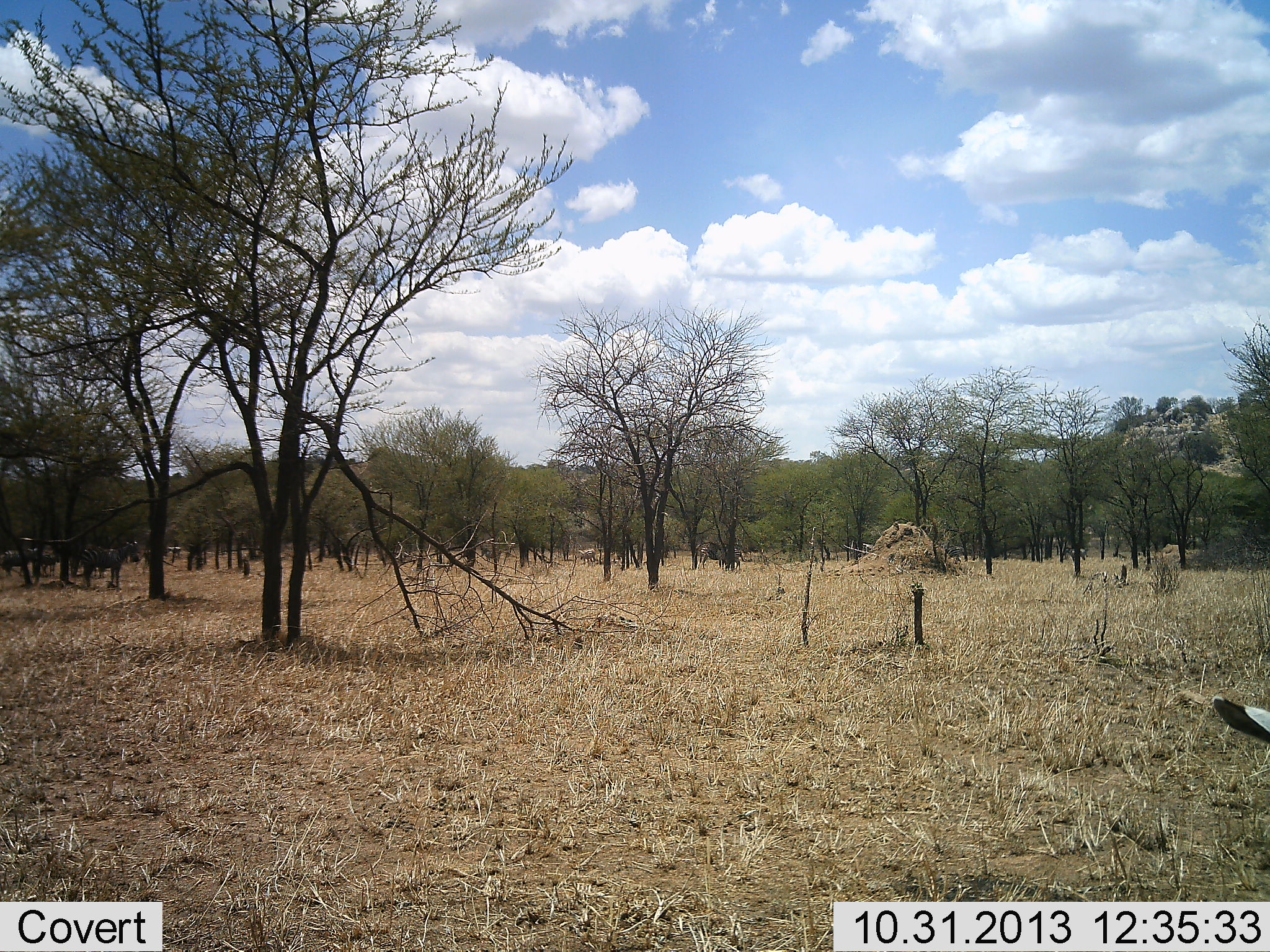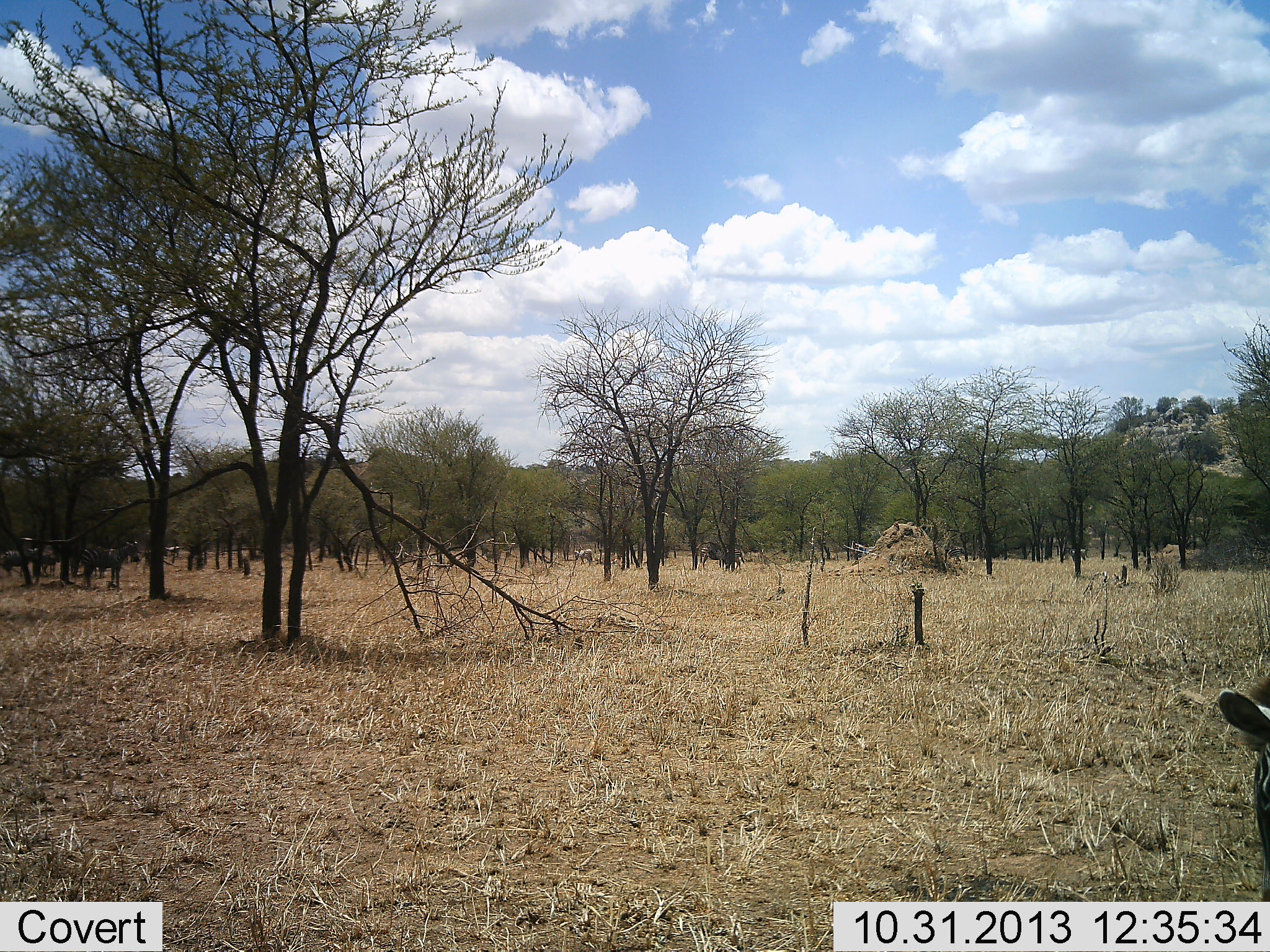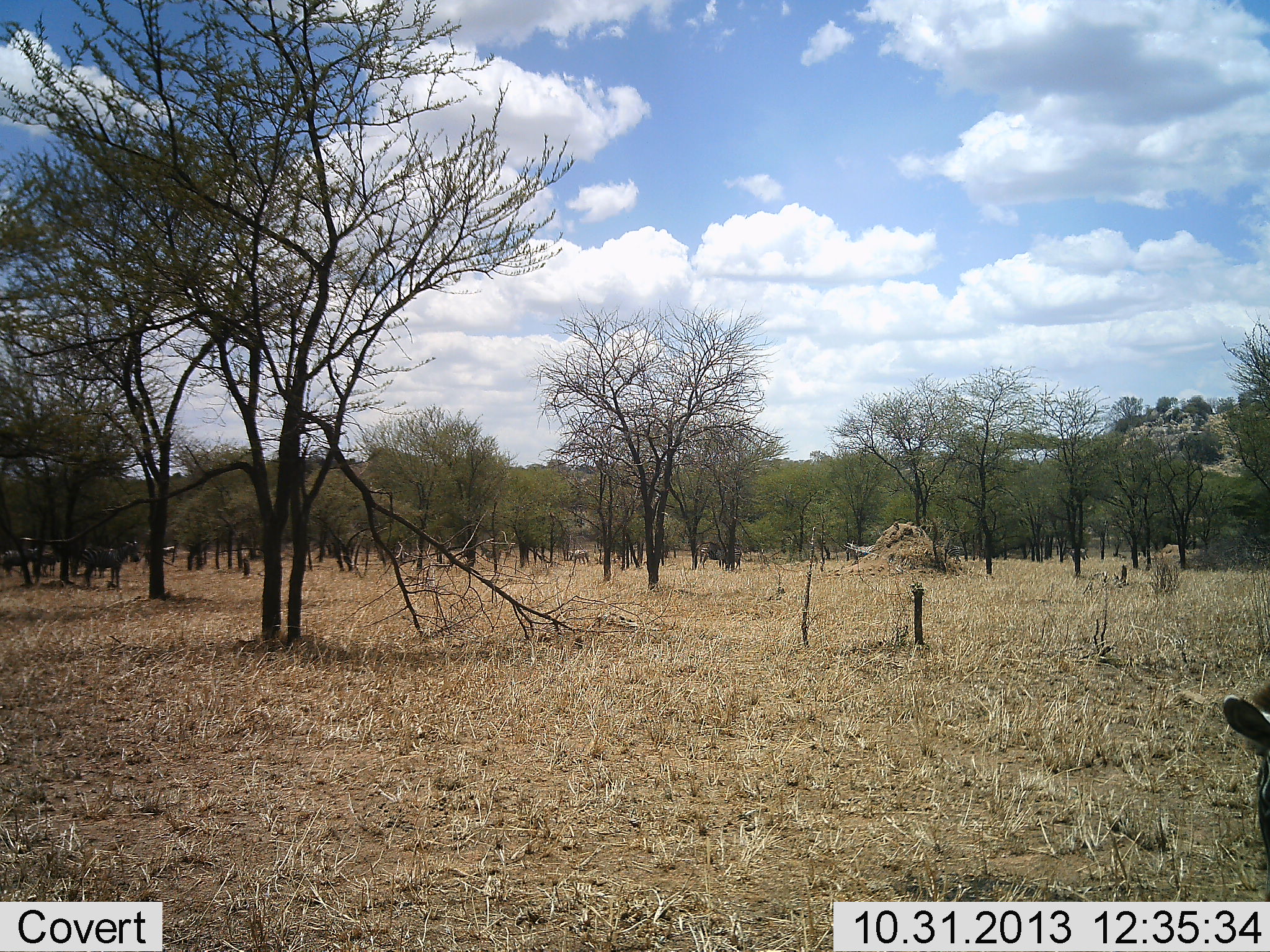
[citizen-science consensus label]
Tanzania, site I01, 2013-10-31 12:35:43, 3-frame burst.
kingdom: Animalia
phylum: Chordata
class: Mammalia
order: Perissodactyla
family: Equidae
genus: Equus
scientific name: Equus quagga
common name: plains zebra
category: zebra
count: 5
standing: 80%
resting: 0%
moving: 20%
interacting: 0%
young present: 0%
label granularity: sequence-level